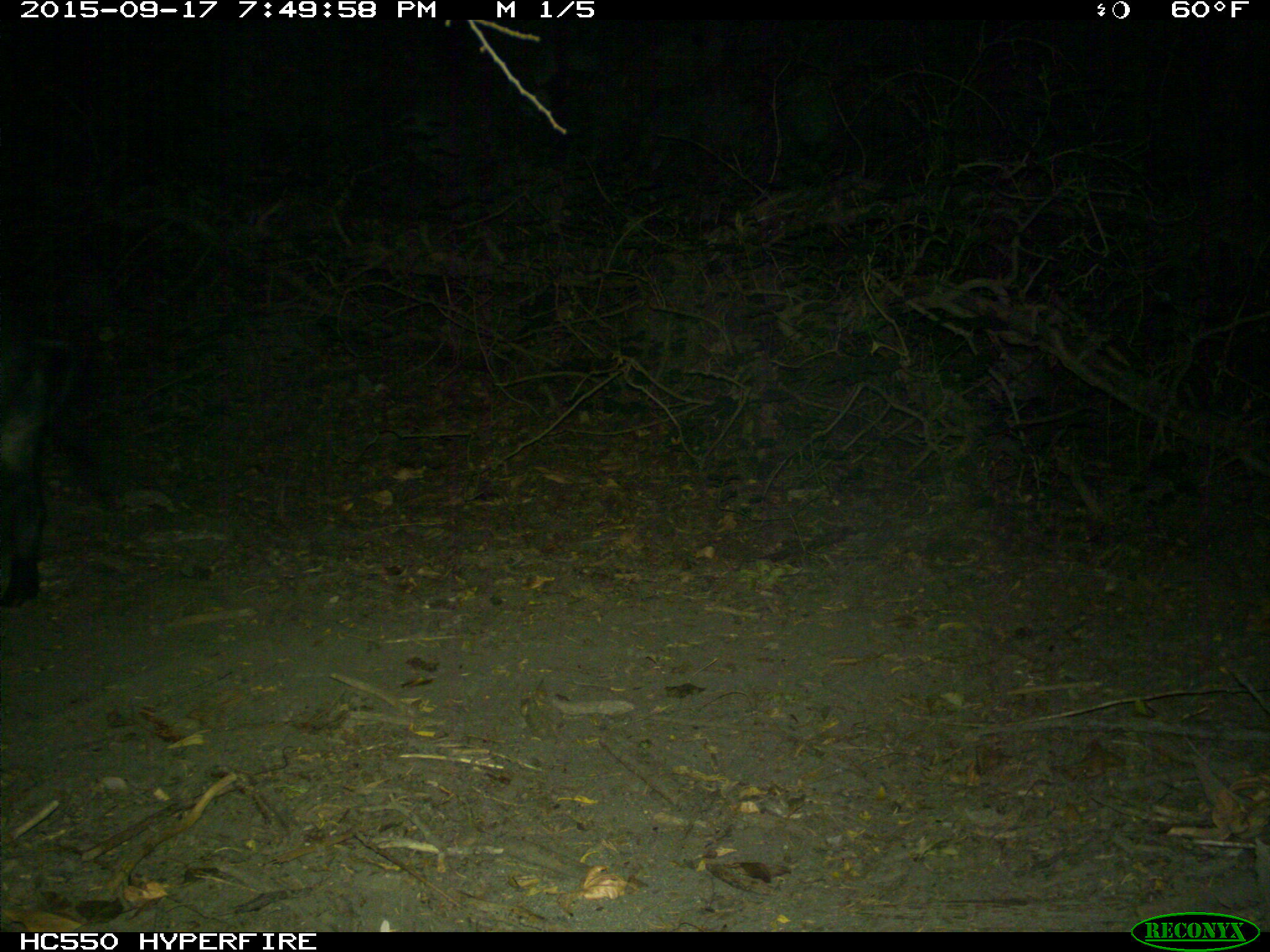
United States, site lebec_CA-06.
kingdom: Animalia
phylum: Chordata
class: Mammalia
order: Artiodactyla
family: Suidae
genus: Sus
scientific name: Sus scrofa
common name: wild boar